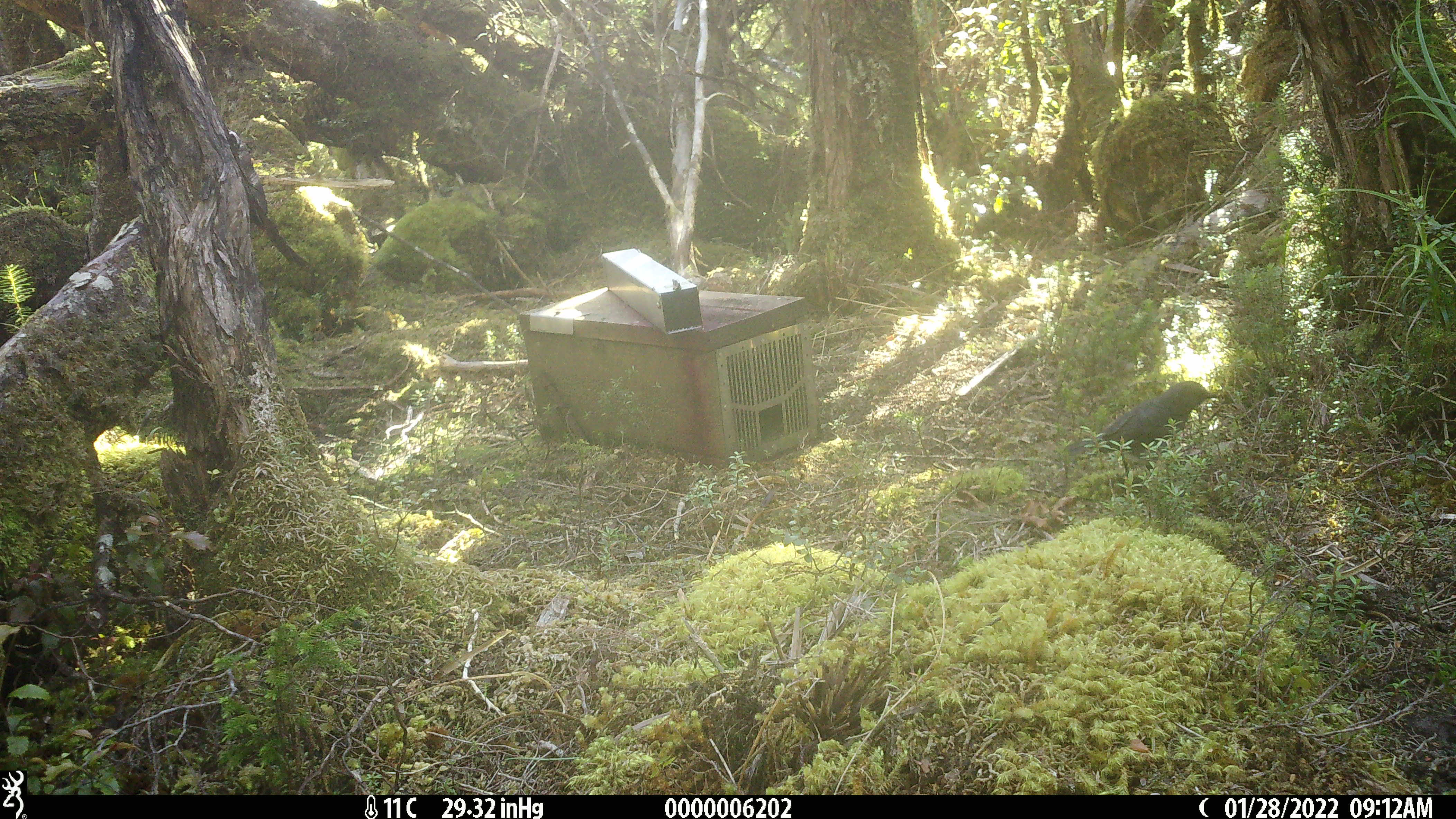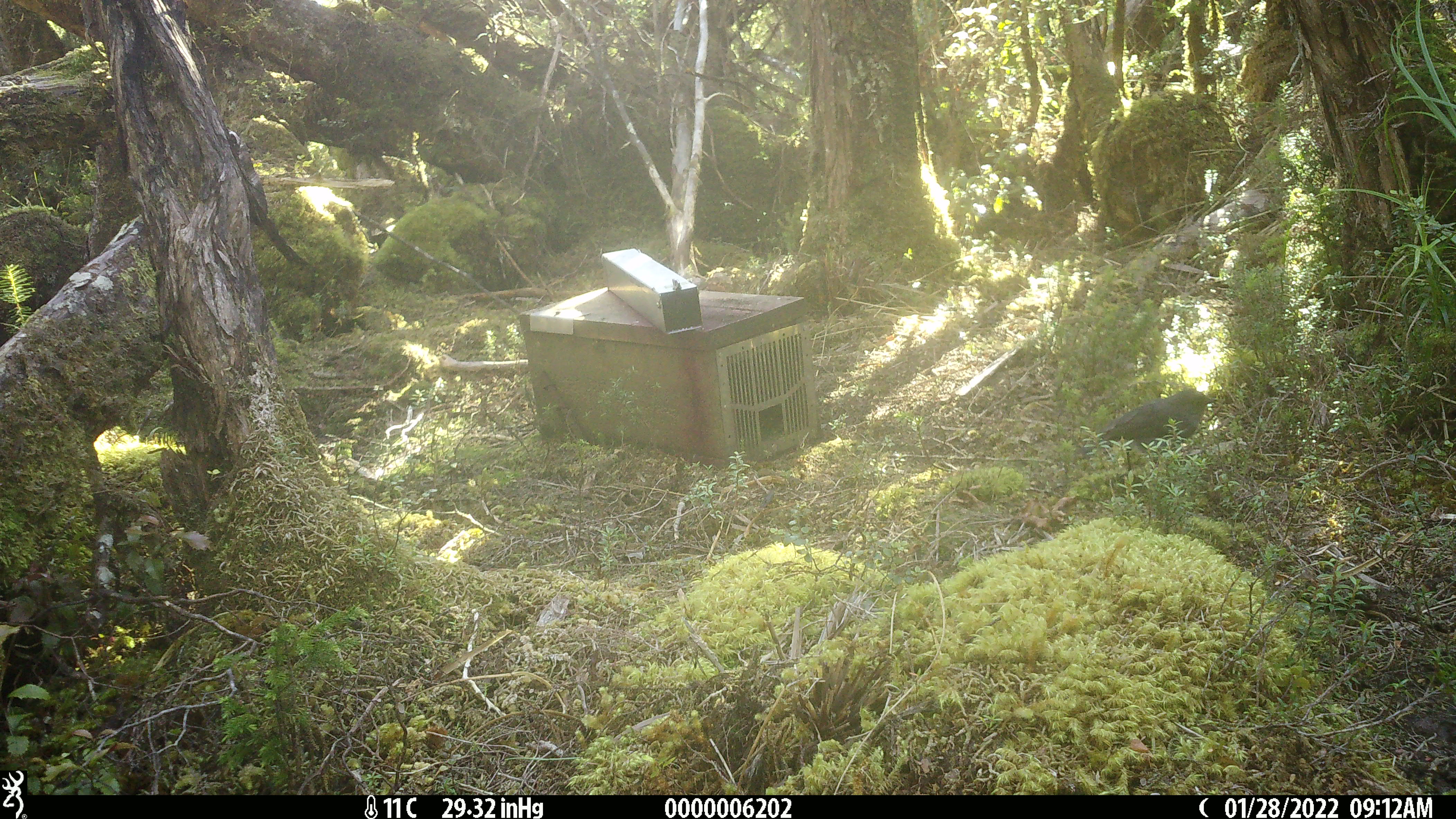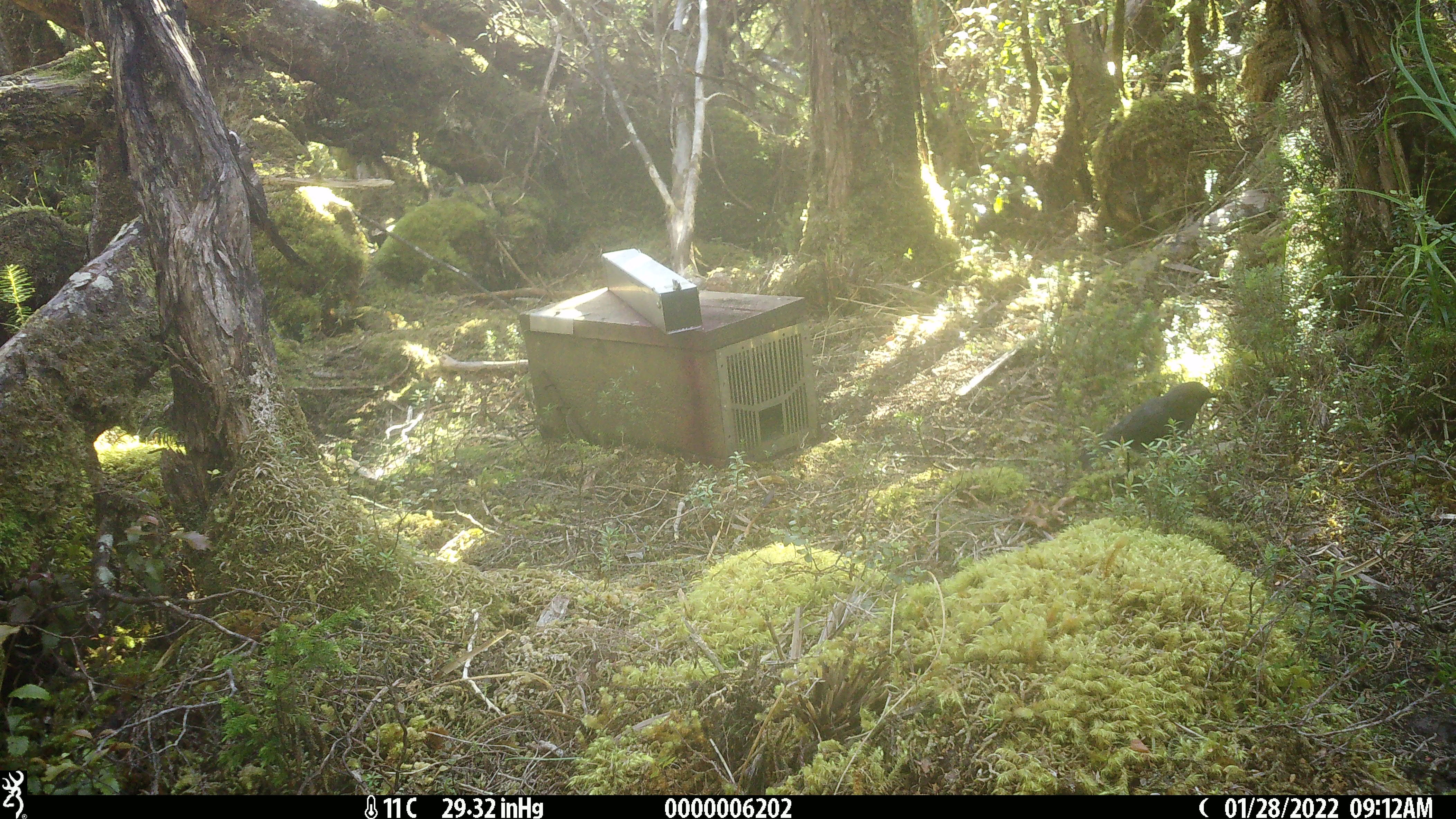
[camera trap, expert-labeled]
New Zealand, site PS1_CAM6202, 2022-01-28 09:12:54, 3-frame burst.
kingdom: Animalia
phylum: Chordata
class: Aves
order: Passeriformes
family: Petroicidae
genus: Petroica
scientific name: Petroica australis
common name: new zealand robin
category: robin